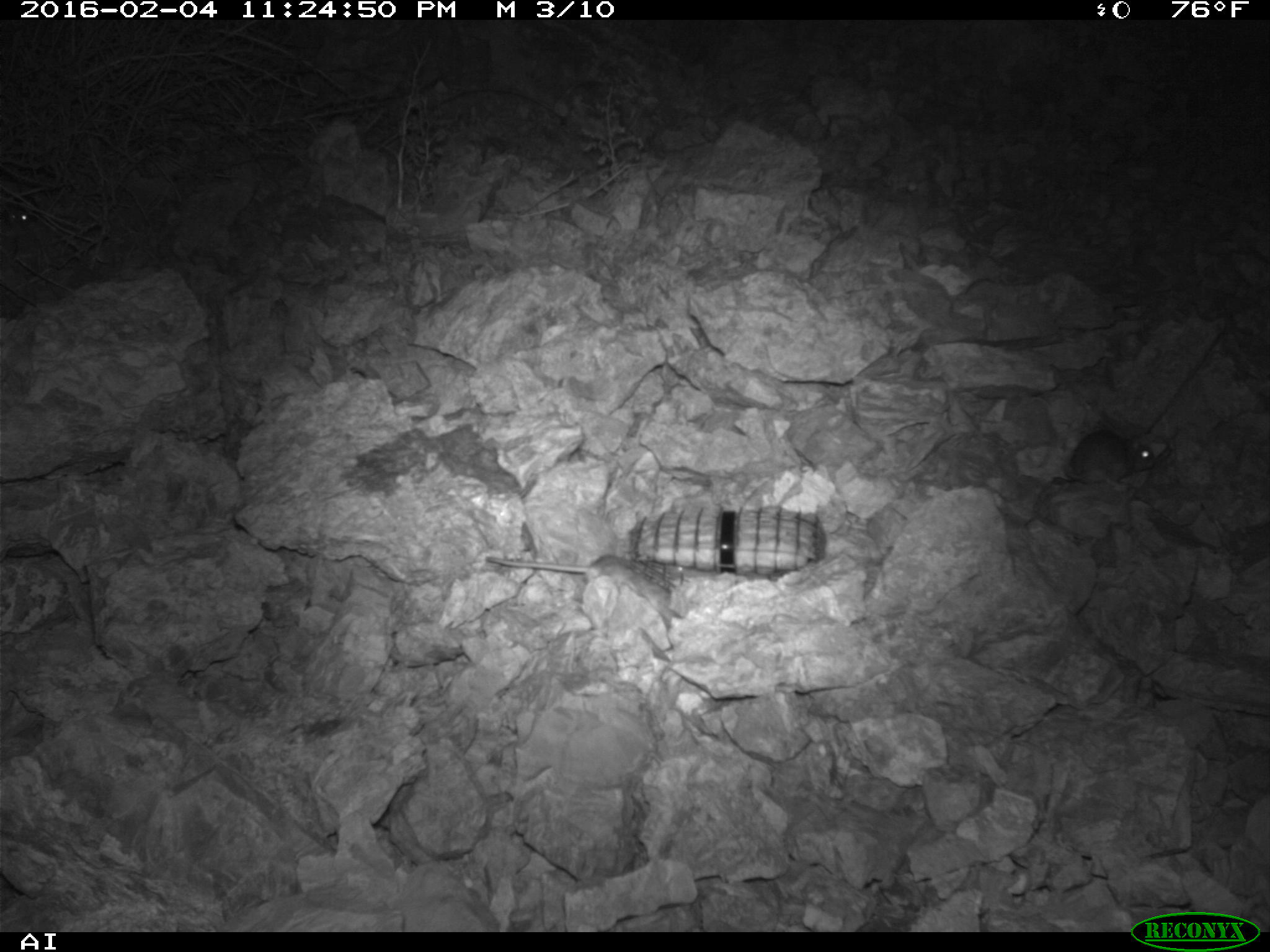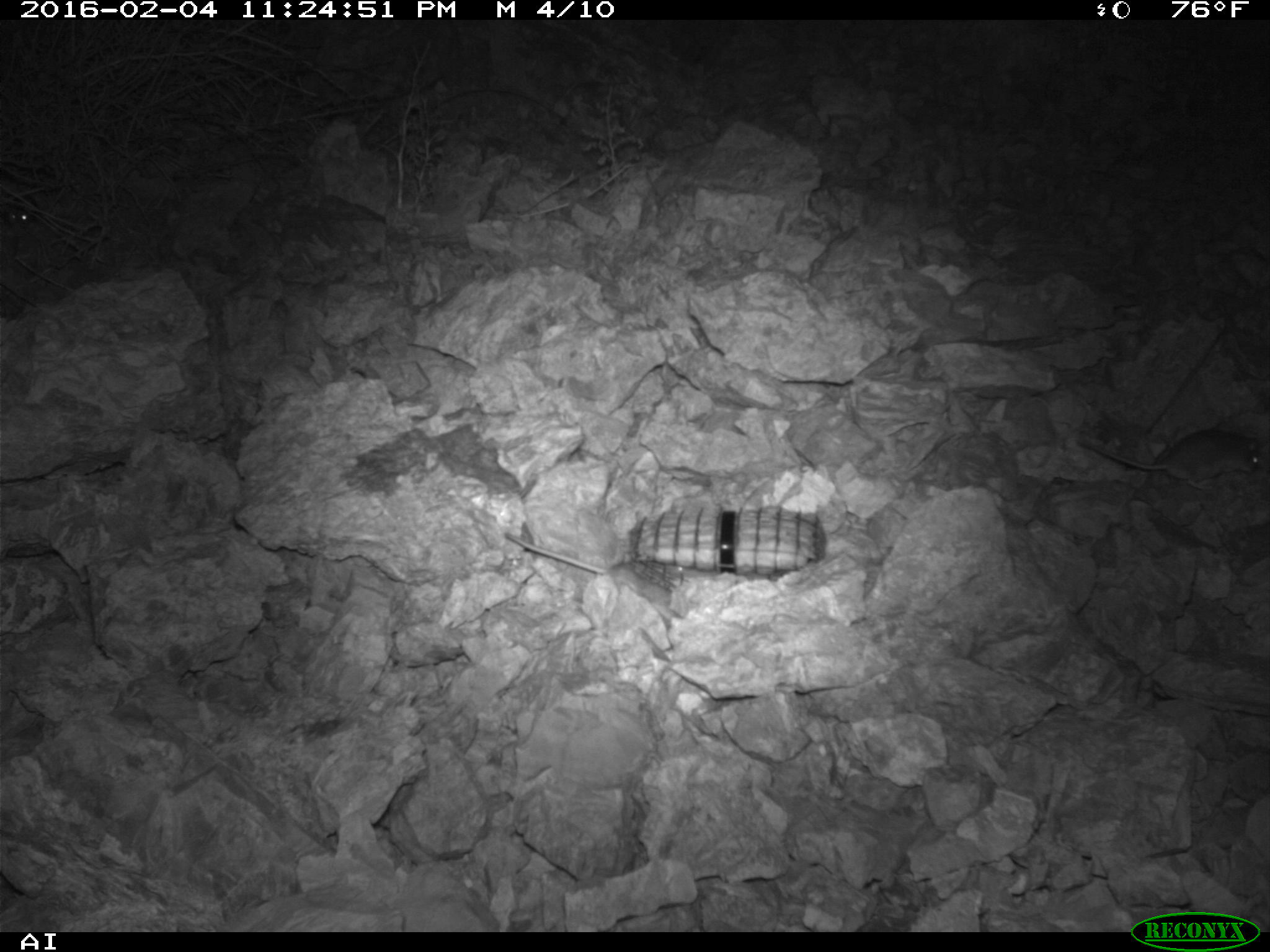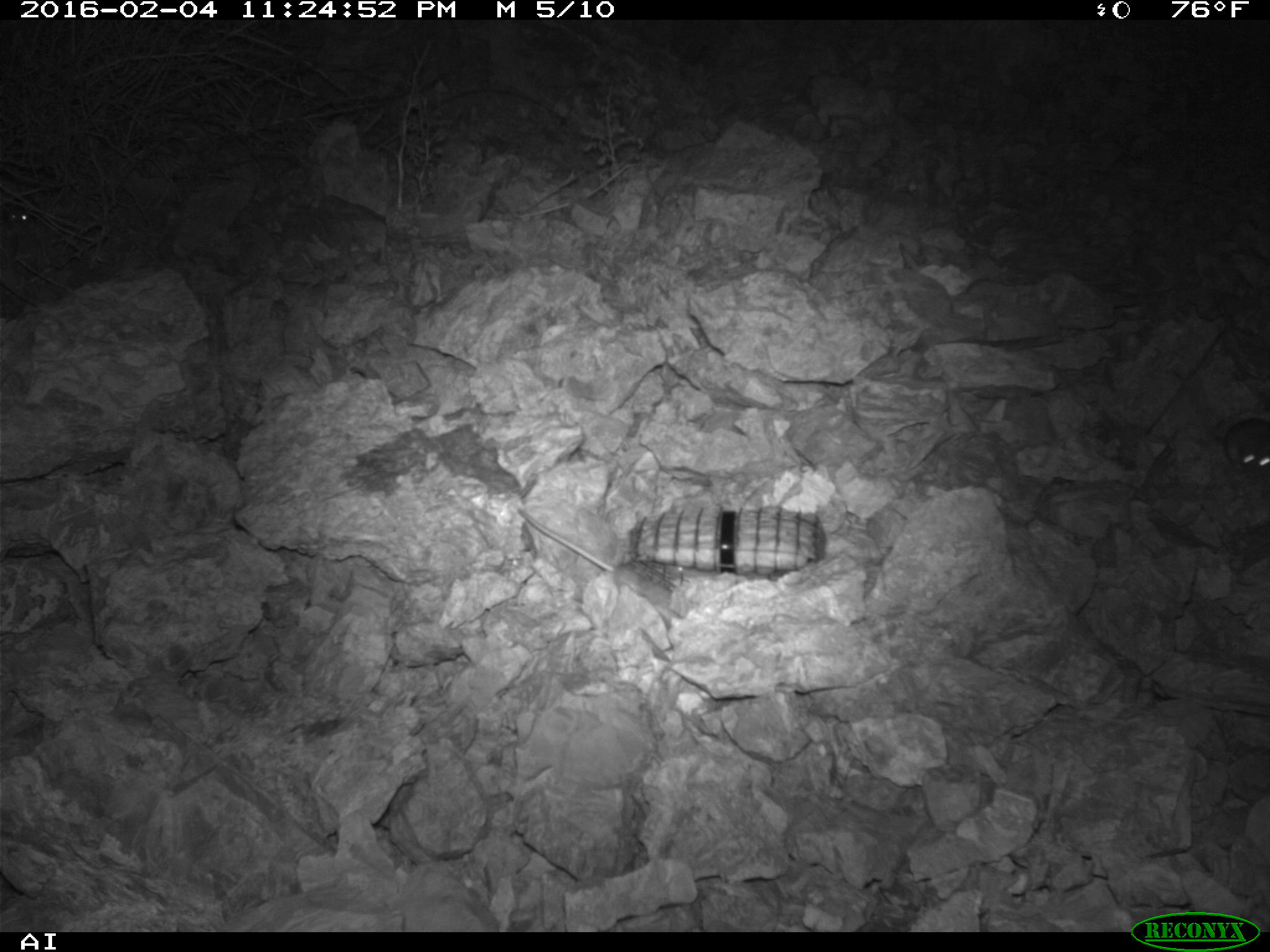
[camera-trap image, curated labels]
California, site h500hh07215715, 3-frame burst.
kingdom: Animalia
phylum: Chordata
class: Mammalia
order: Rodentia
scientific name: Rodentia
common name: rodent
Rodent (Rodentia).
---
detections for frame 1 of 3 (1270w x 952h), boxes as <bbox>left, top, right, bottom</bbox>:
rodent: <bbox>486, 555, 670, 621</bbox>; <bbox>1065, 430, 1155, 487</bbox>; <bbox>4, 193, 39, 225</bbox>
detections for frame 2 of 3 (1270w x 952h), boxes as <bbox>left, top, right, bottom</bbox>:
rodent: <bbox>505, 532, 671, 618</bbox>; <bbox>1077, 430, 1258, 490</bbox>; <bbox>0, 189, 39, 228</bbox>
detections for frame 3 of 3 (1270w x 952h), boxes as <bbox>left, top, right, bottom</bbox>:
rodent: <bbox>517, 509, 680, 626</bbox>; <bbox>1223, 416, 1269, 476</bbox>; <bbox>4, 194, 37, 223</bbox>